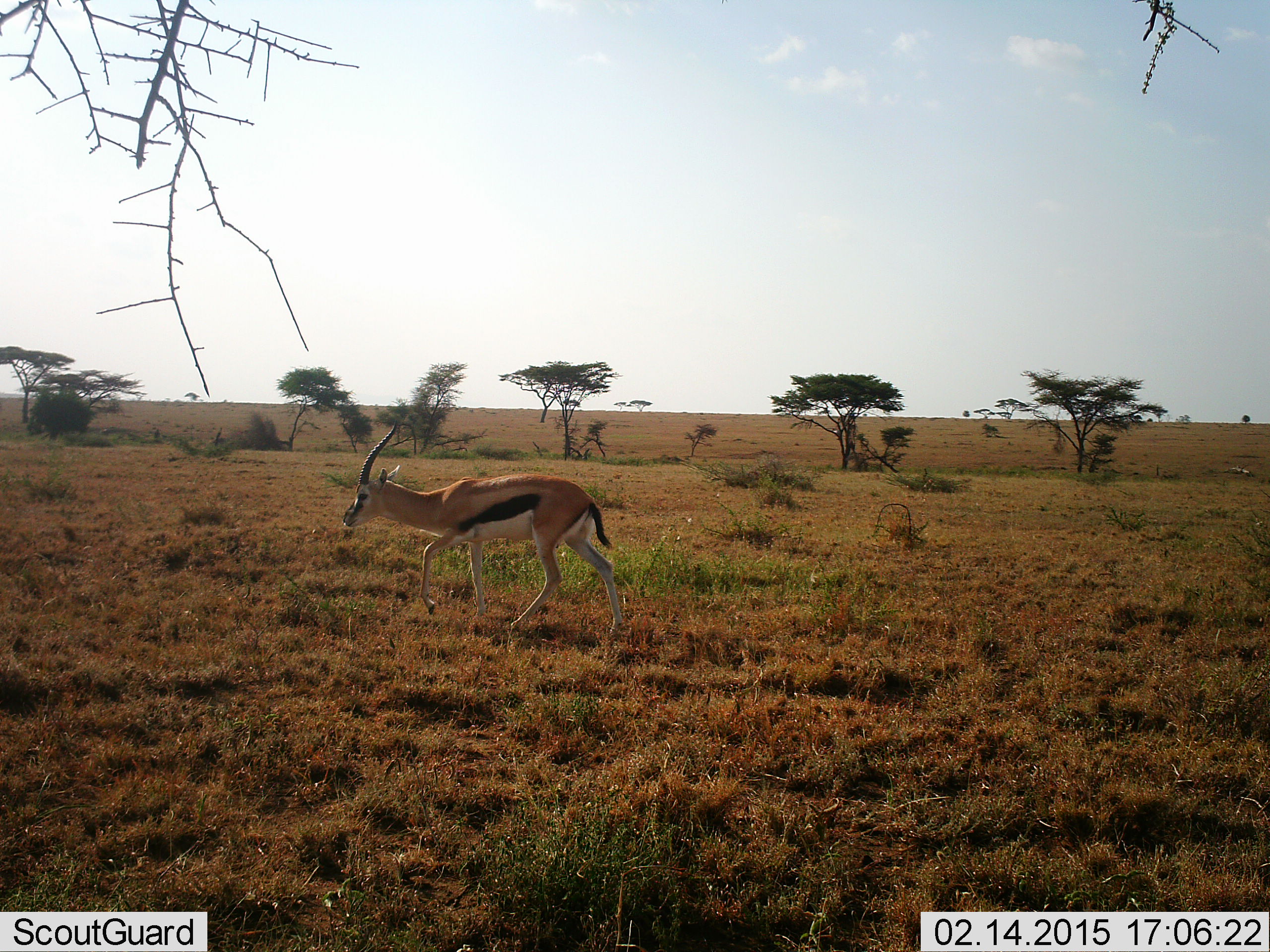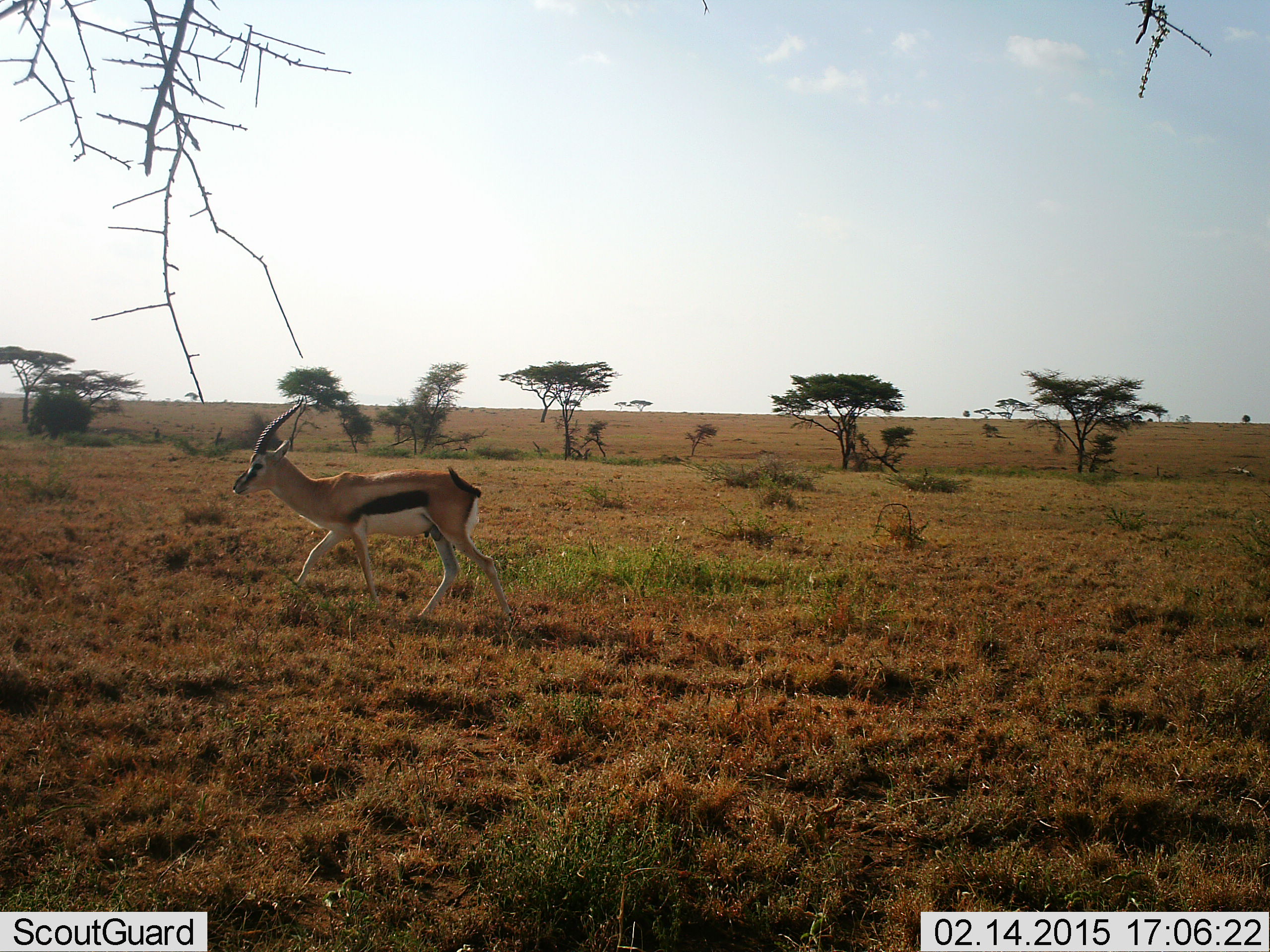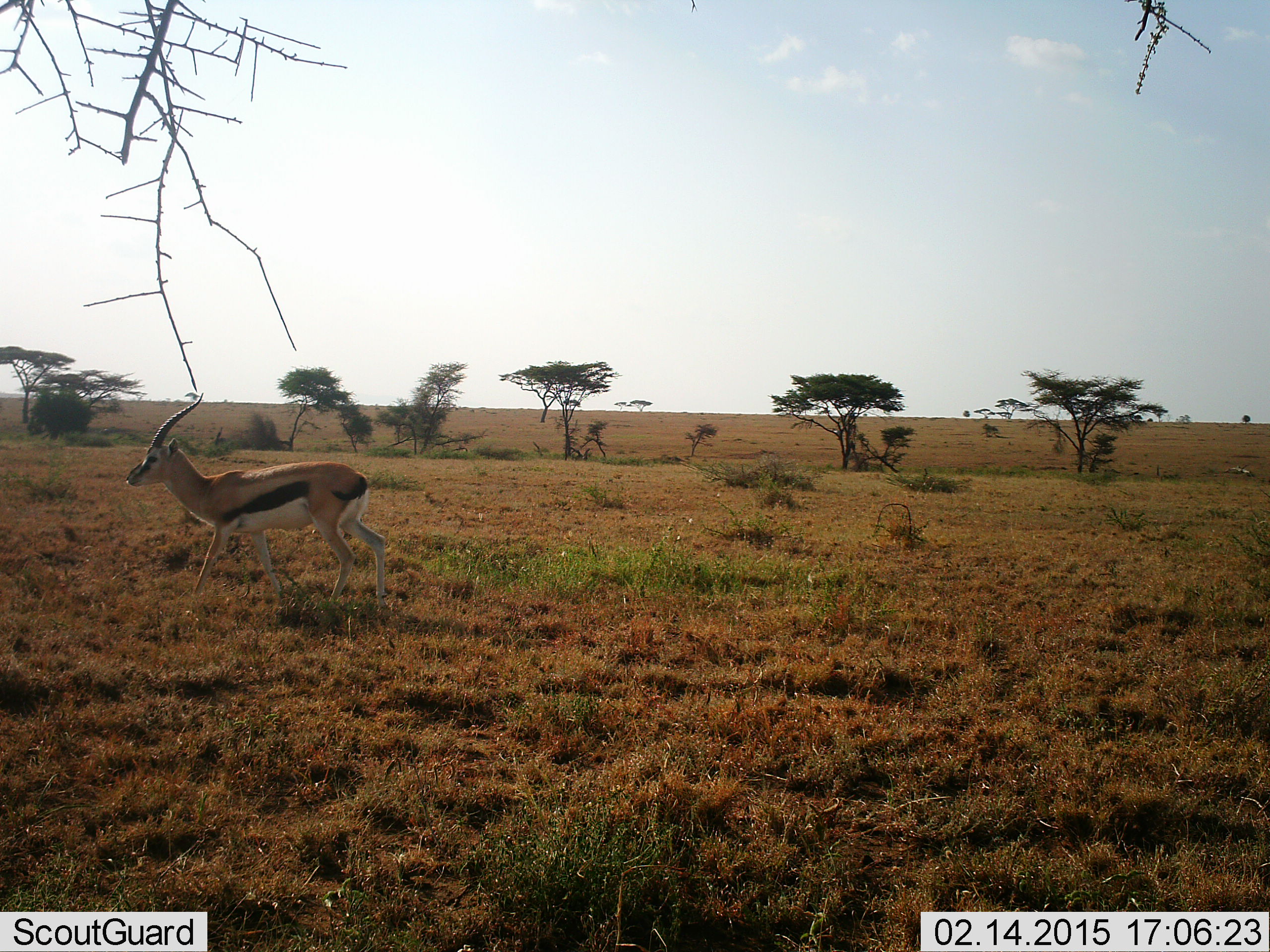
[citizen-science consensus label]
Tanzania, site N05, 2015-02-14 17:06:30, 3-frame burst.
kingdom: Animalia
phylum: Chordata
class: Mammalia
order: Artiodactyla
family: Bovidae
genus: Eudorcas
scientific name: Eudorcas thomsonii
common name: thomson's gazelle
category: gazellethomsons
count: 1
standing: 0%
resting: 0%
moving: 100%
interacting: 0%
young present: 0%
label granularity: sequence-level